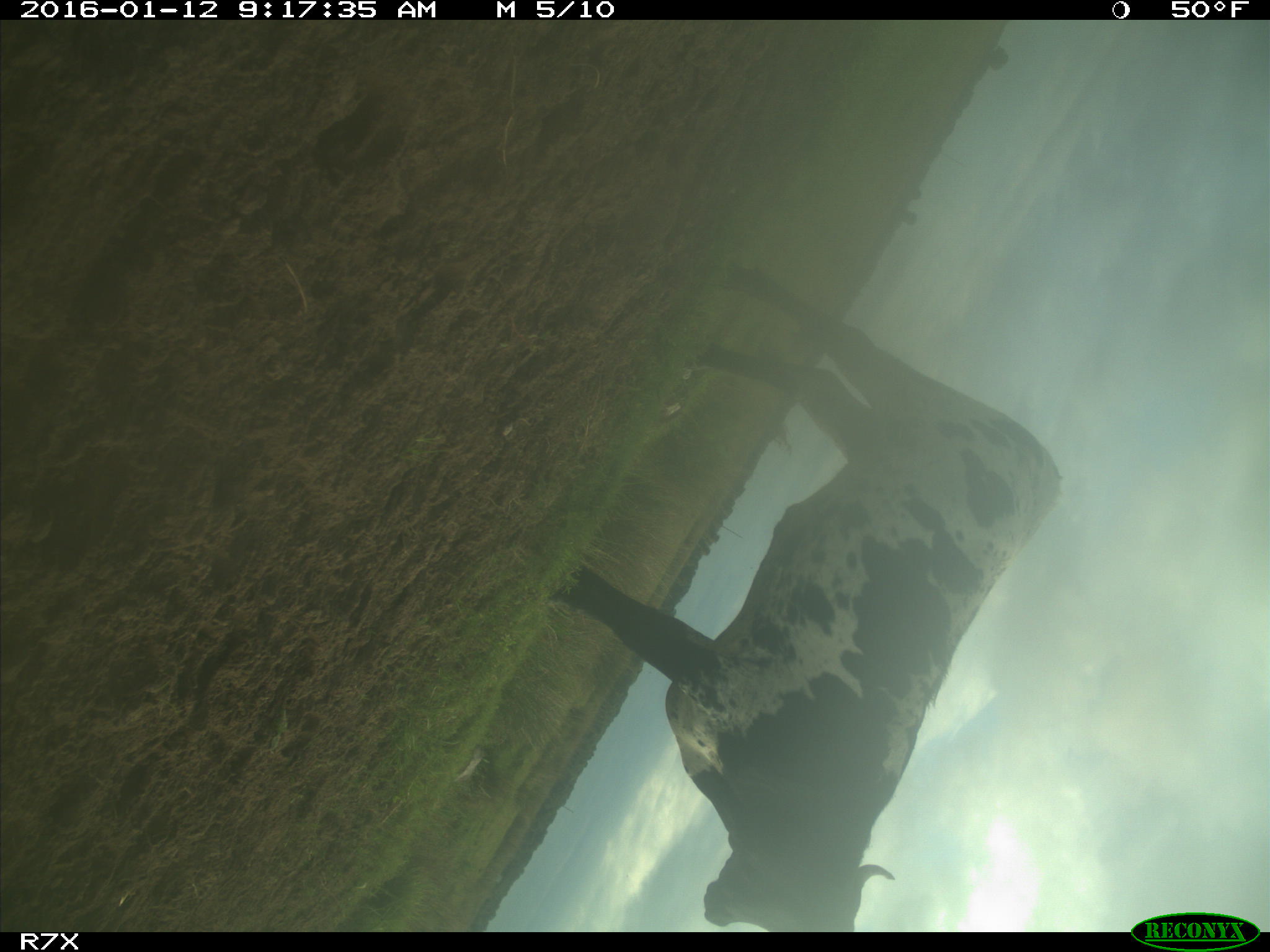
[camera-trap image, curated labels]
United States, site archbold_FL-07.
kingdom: Animalia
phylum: Chordata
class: Mammalia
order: Artiodactyla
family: Bovidae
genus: Bos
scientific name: Bos taurus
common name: domestic cow